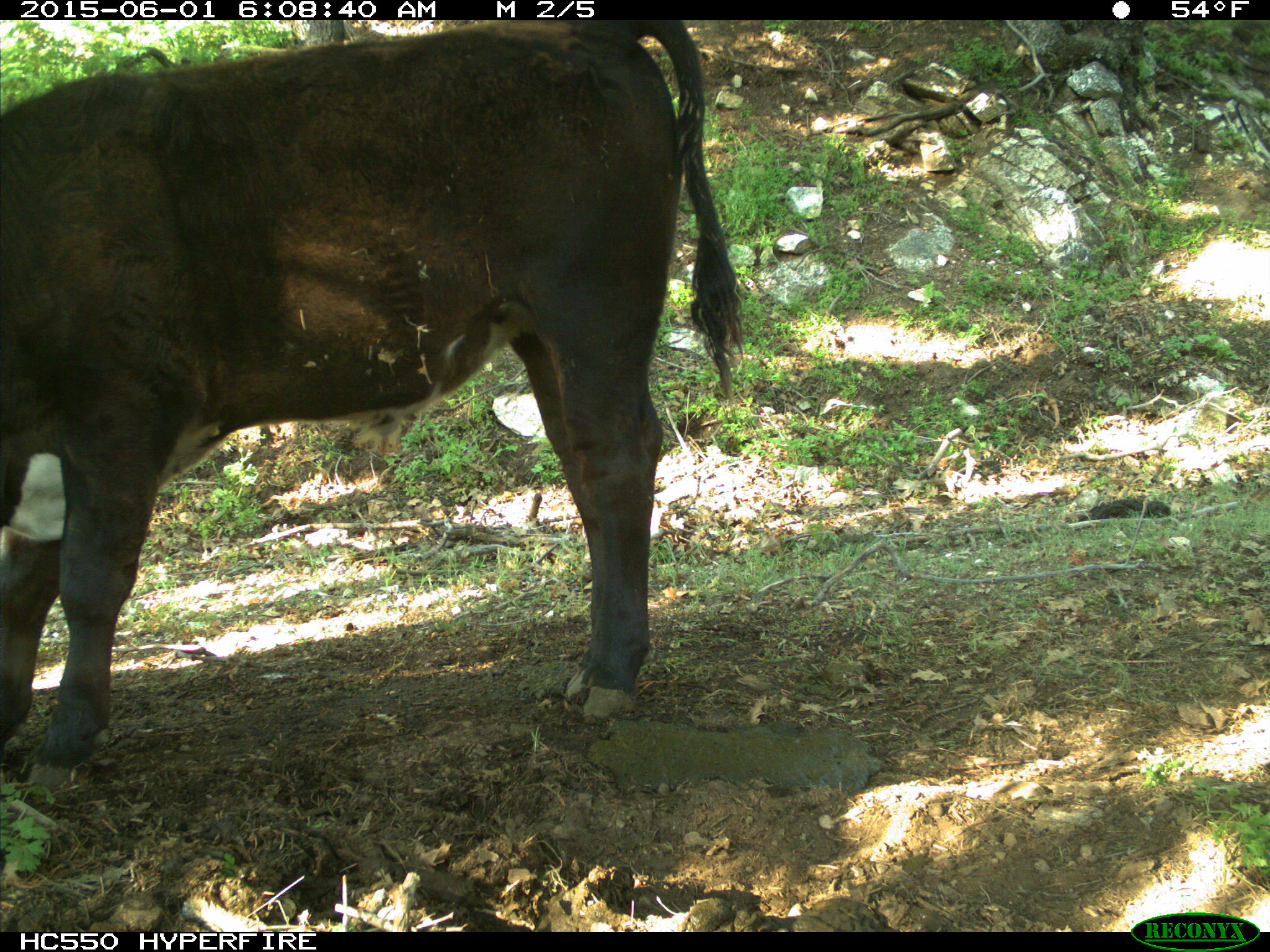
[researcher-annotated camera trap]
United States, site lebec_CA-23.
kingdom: Animalia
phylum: Chordata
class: Mammalia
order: Artiodactyla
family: Bovidae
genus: Bos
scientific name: Bos taurus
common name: domestic cow